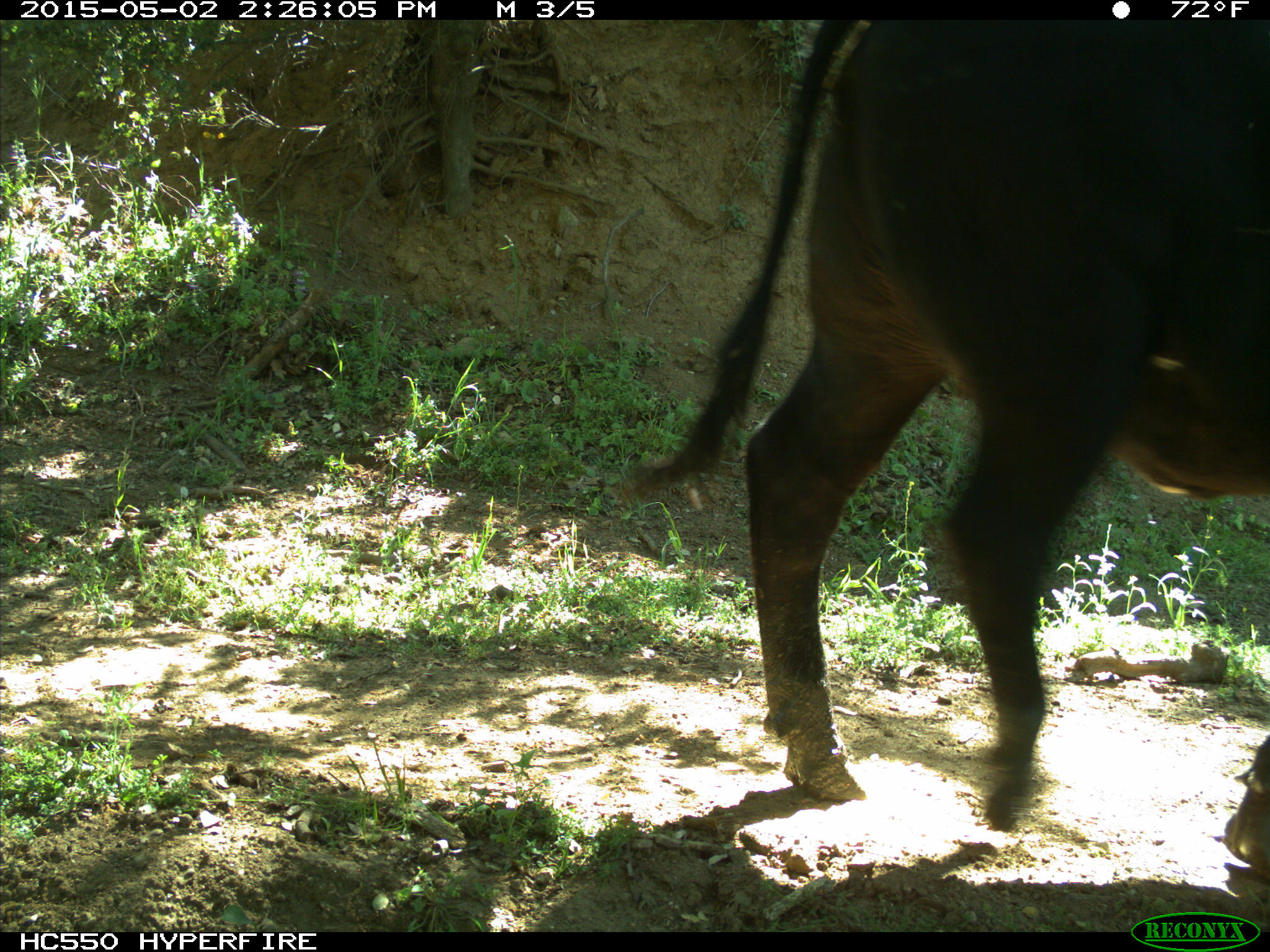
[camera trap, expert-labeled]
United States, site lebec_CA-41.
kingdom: Animalia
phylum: Chordata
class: Mammalia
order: Artiodactyla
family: Bovidae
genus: Bos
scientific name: Bos taurus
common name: domestic cow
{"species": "Bos taurus (domestic cow)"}